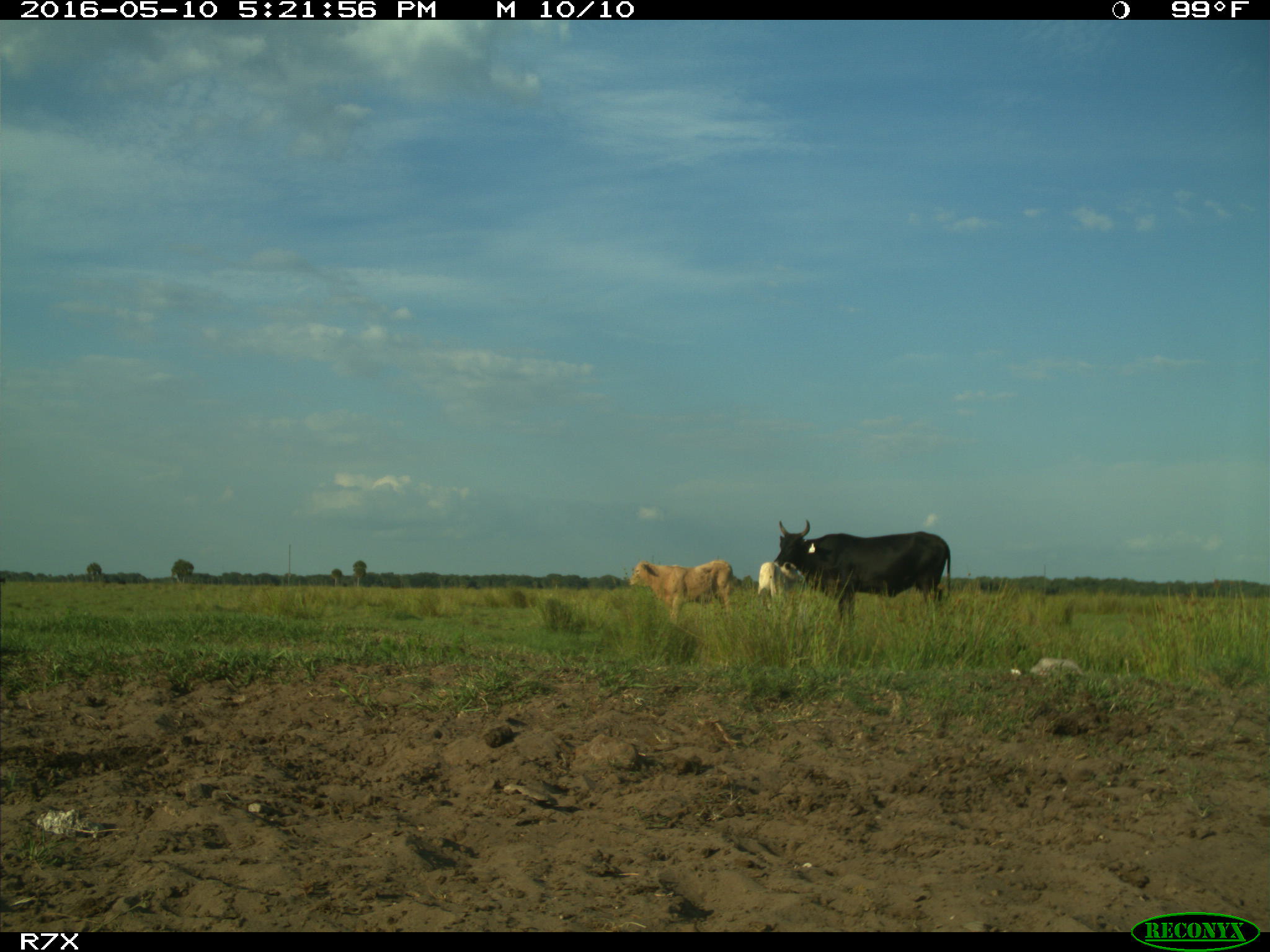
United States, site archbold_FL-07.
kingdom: Animalia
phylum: Chordata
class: Mammalia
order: Artiodactyla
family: Bovidae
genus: Bos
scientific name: Bos taurus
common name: domestic cow